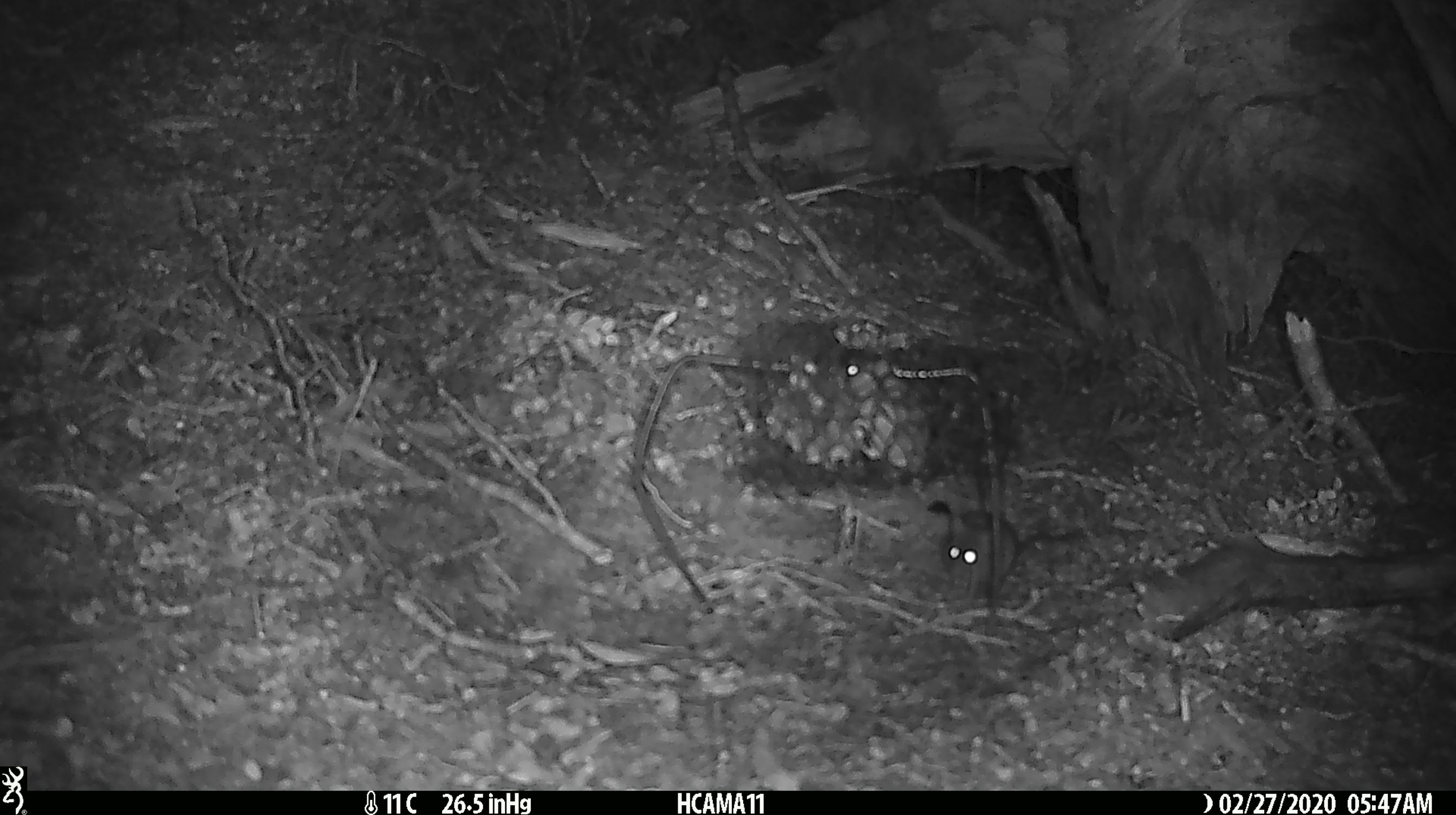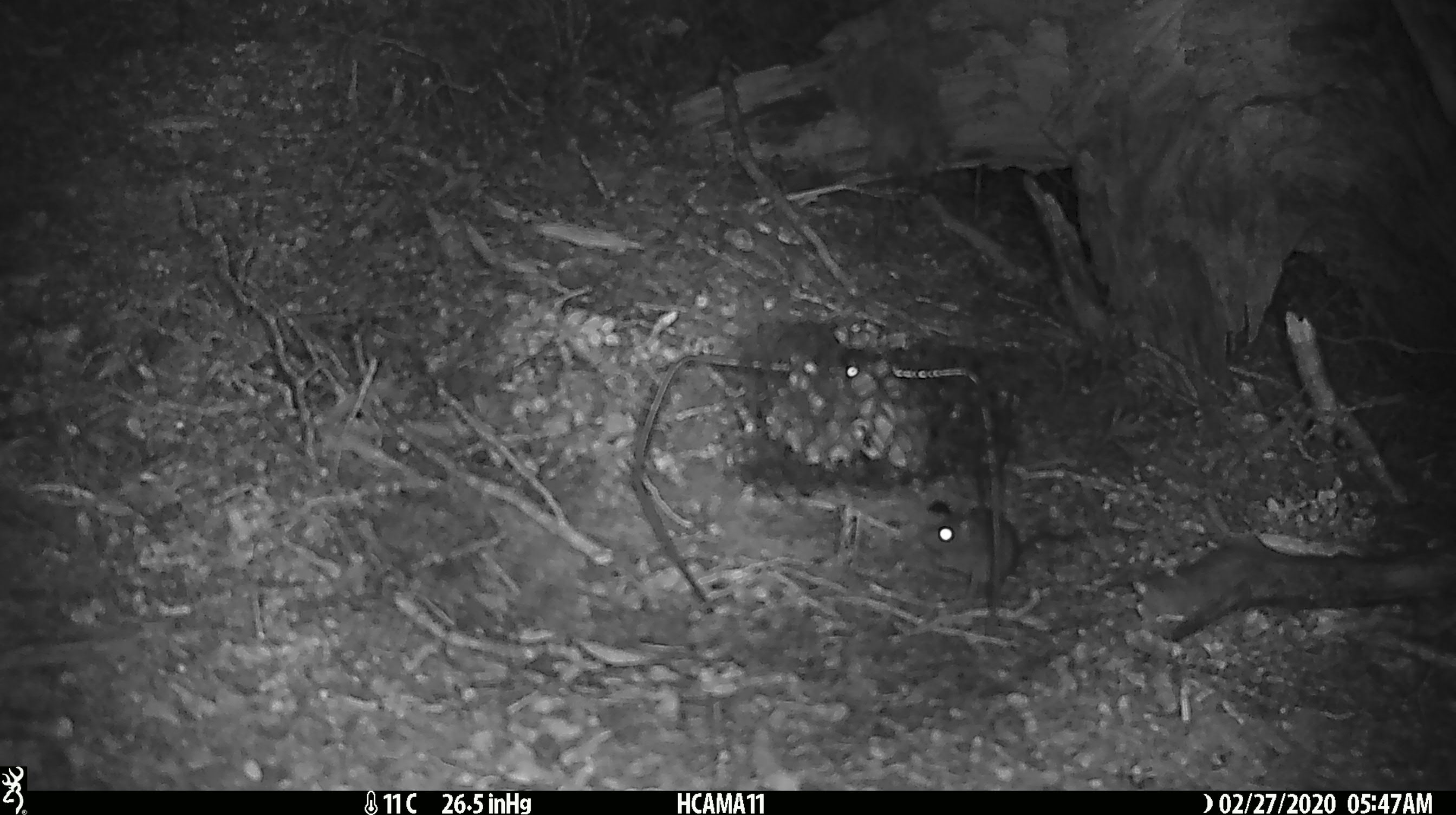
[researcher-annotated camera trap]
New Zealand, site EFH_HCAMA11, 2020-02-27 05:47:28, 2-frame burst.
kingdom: Animalia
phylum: Chordata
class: Mammalia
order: Rodentia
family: Muridae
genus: Mus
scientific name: Mus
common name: mouse